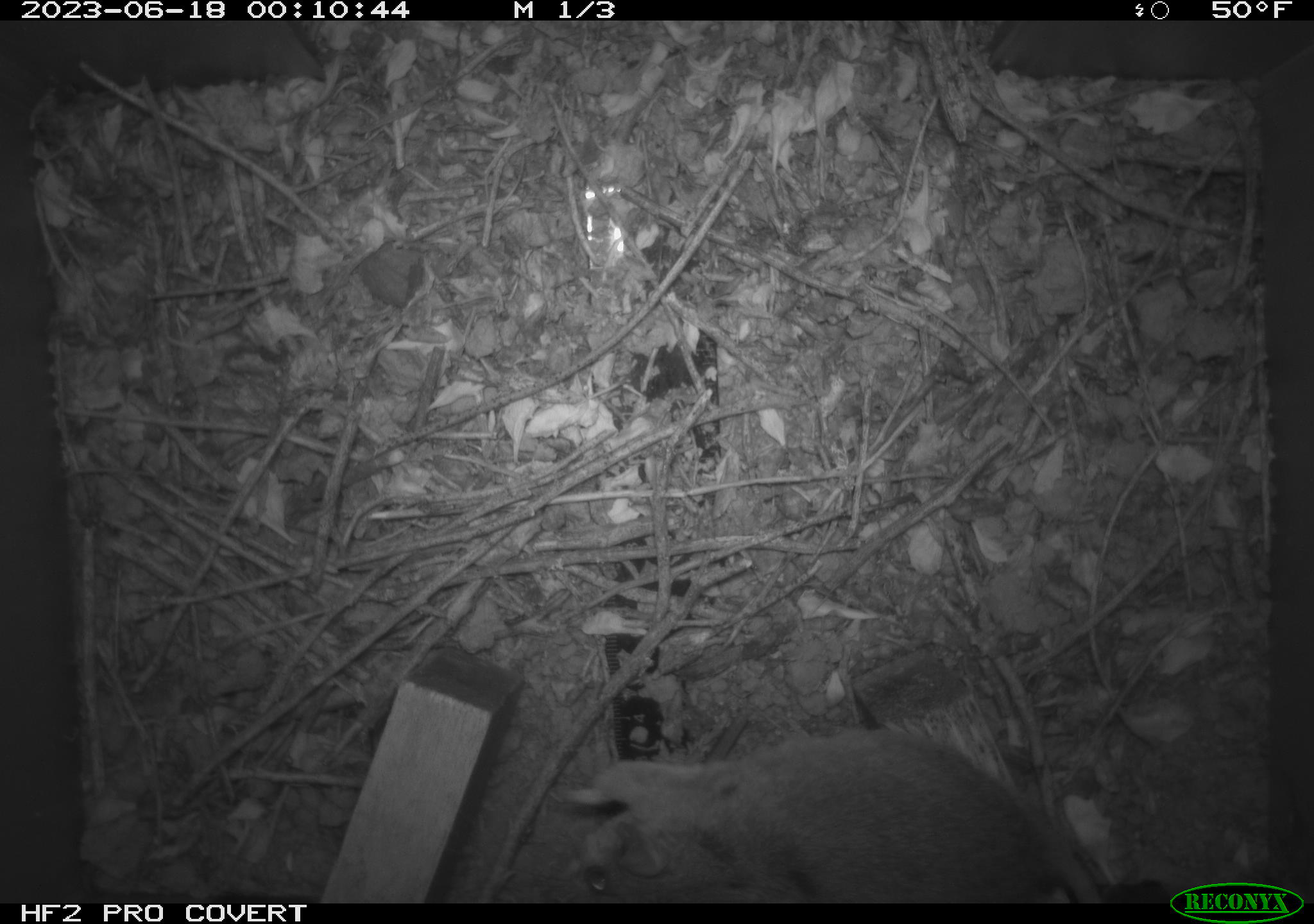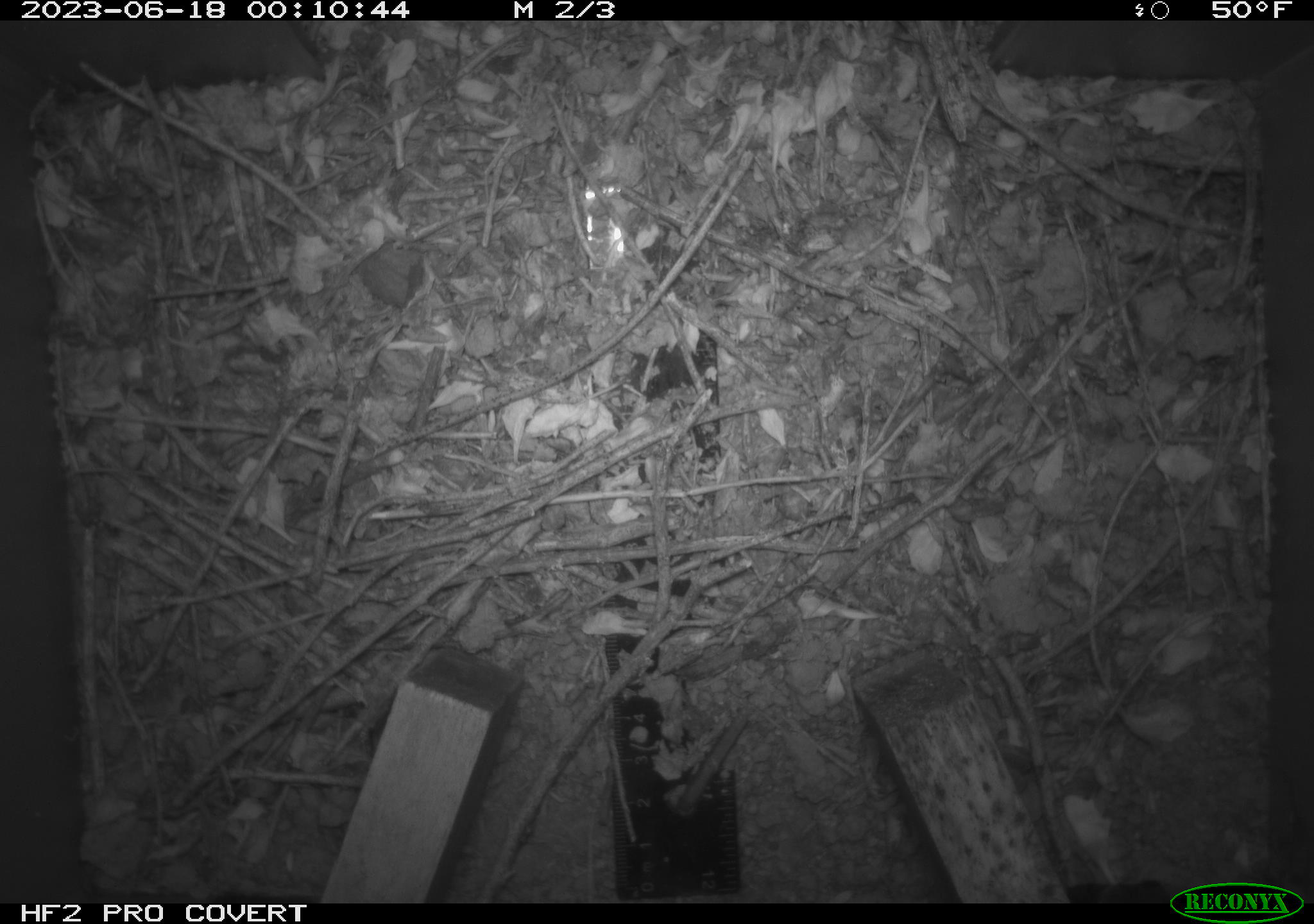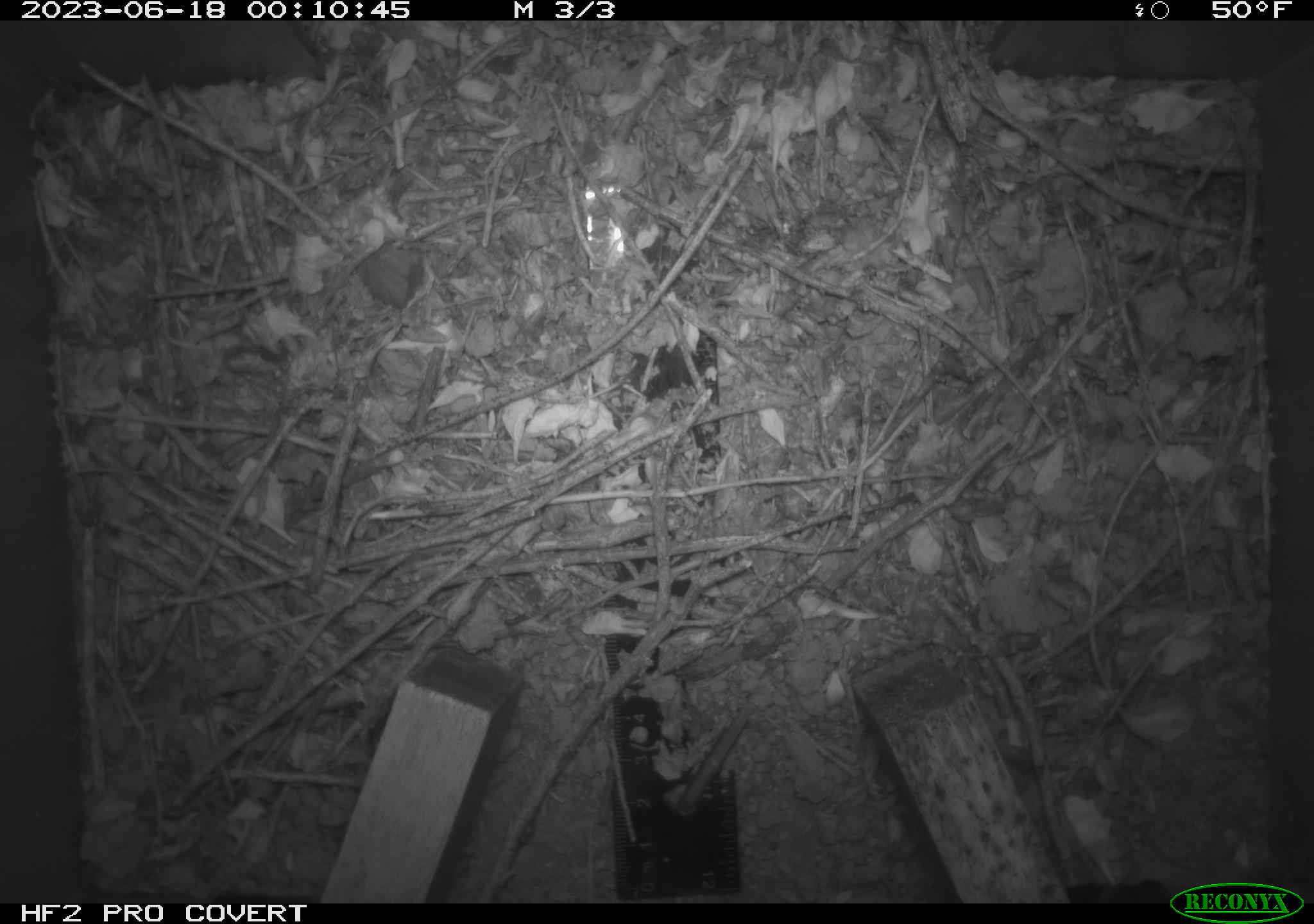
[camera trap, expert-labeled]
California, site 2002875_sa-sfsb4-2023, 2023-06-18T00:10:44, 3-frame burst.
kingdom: Animalia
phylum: Chordata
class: Mammalia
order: Rodentia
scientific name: Rodentia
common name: mouse species